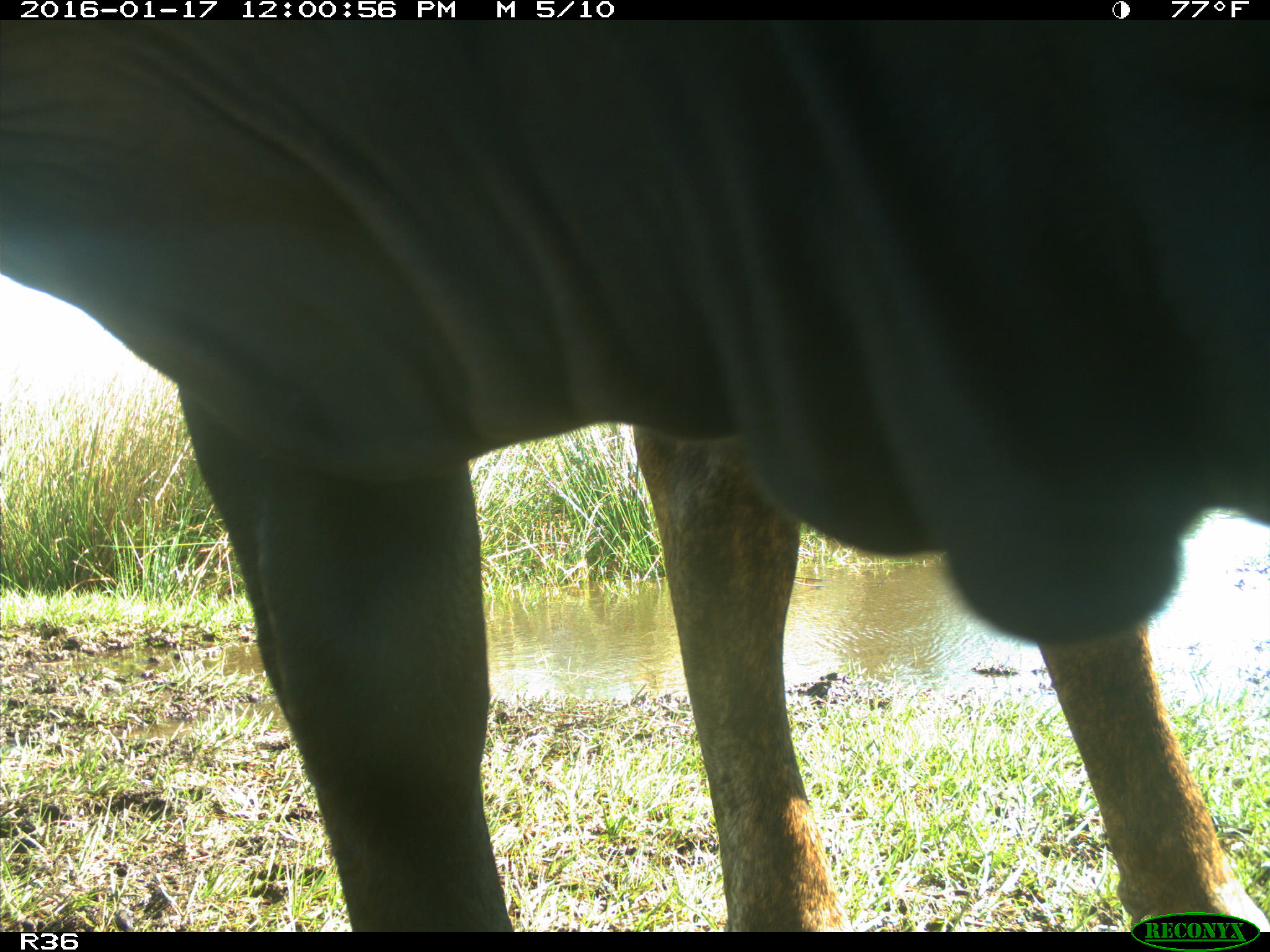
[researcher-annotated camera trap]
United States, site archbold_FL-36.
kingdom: Animalia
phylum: Chordata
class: Mammalia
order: Artiodactyla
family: Bovidae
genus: Bos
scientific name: Bos taurus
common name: domestic cow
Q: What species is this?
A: Bos taurus (domestic cow).